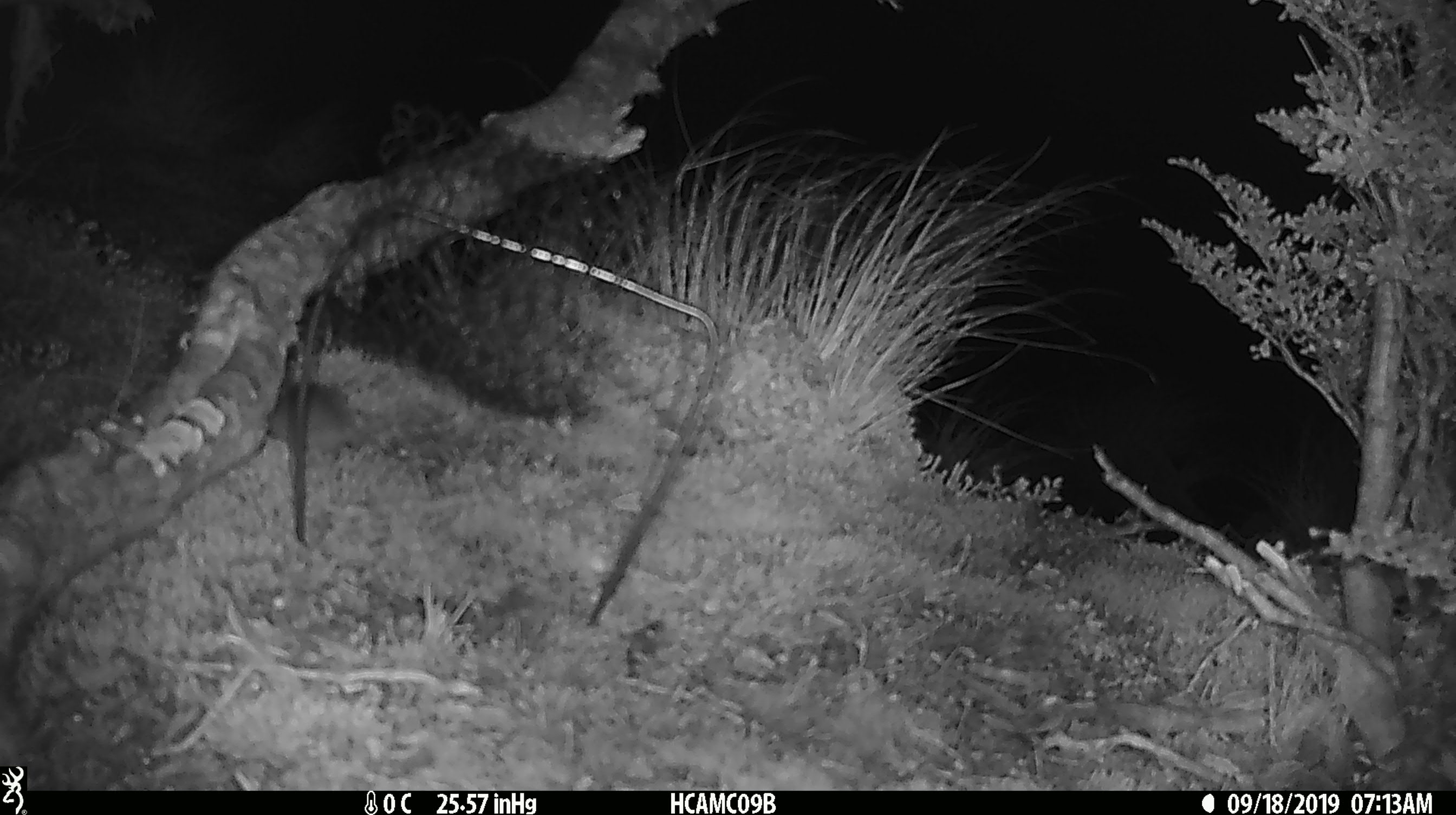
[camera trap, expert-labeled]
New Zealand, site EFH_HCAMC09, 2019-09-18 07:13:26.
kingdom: Animalia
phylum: Chordata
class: Mammalia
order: Rodentia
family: Muridae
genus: Mus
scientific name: Mus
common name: mouse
Mouse (Mus).